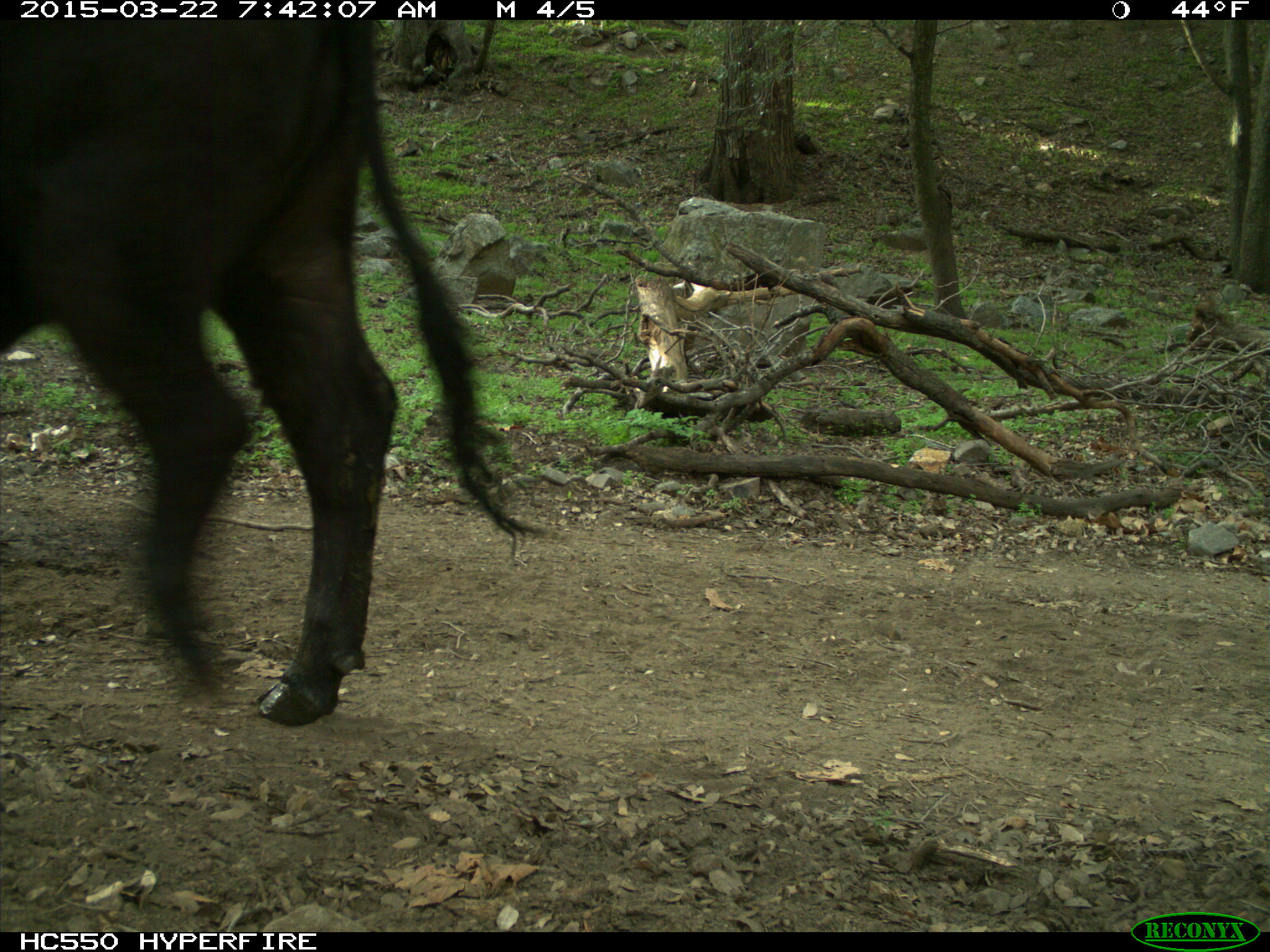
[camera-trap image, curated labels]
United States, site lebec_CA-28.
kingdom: Animalia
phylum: Chordata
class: Mammalia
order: Artiodactyla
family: Bovidae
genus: Bos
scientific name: Bos taurus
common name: domestic cow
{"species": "Bos taurus (domestic cow)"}